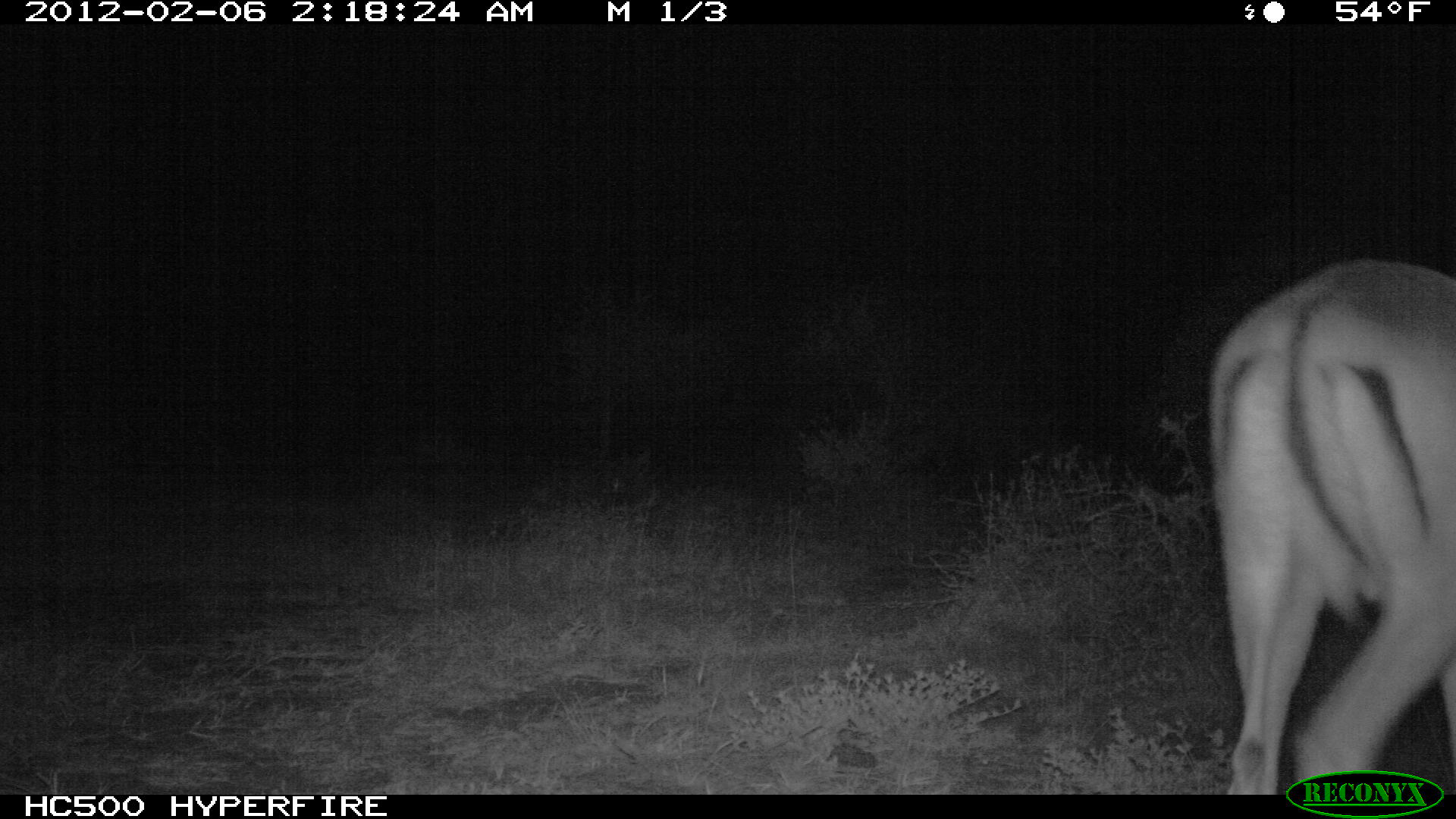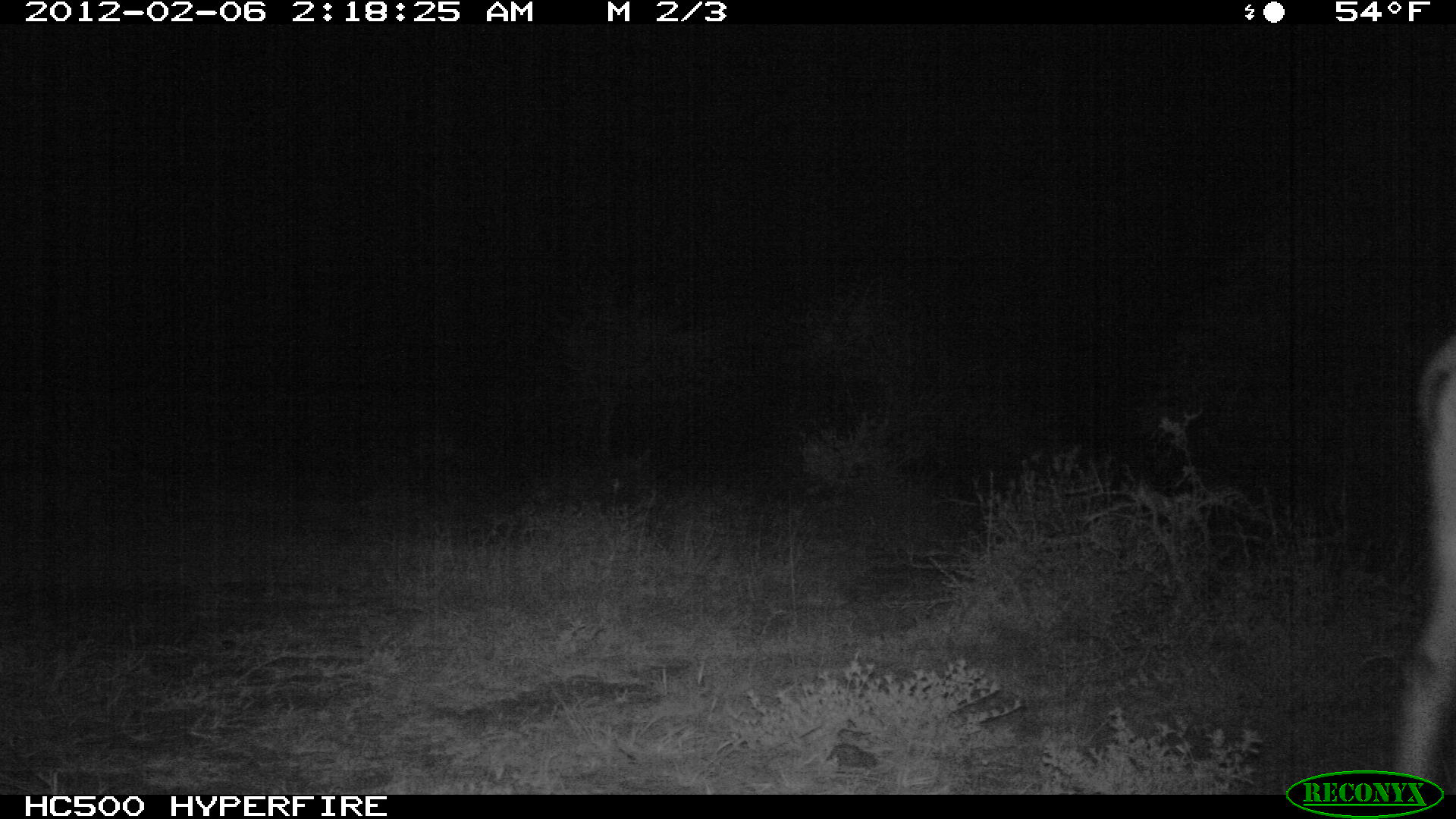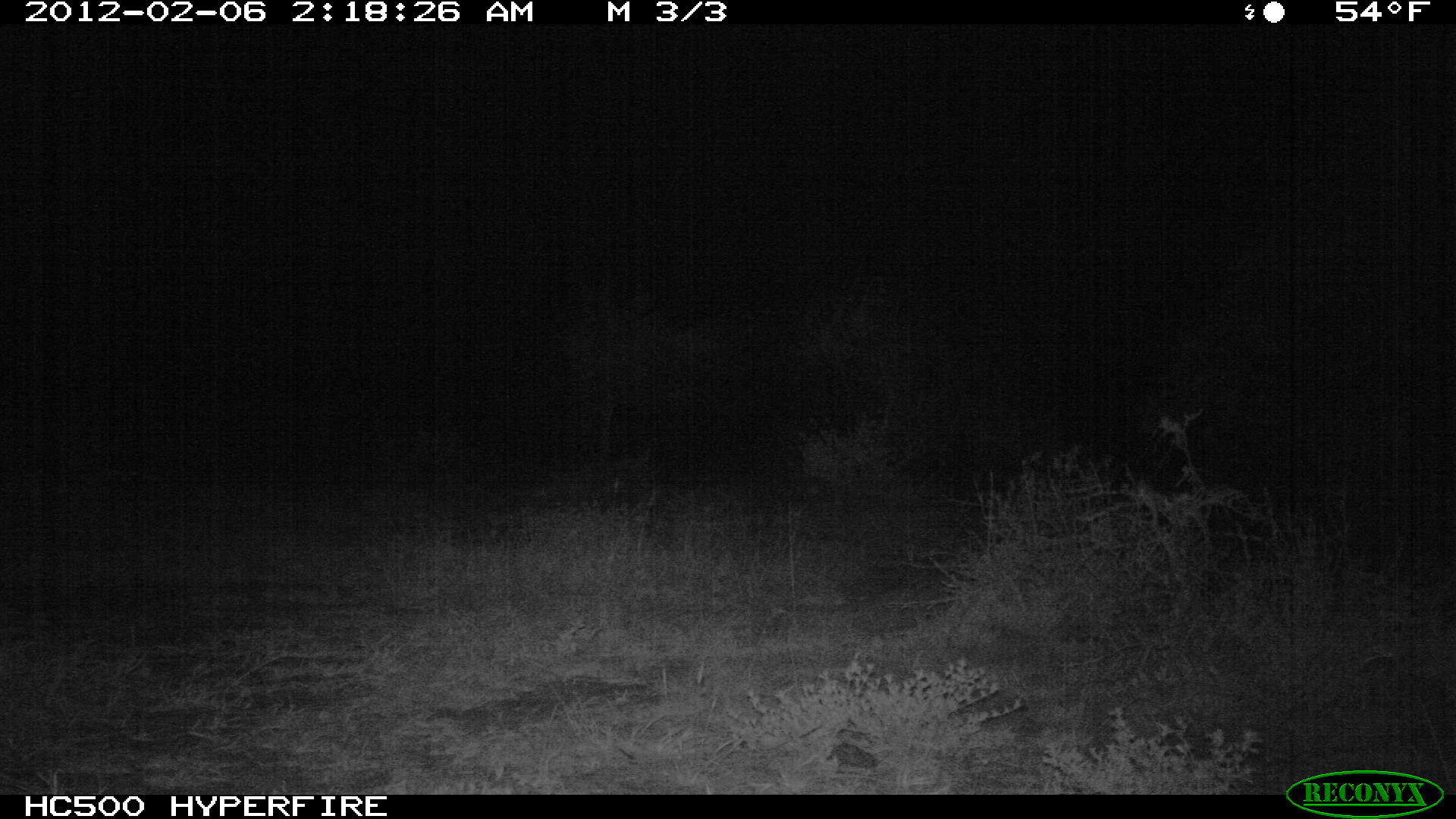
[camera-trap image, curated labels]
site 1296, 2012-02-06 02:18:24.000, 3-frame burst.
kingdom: Animalia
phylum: Chordata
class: Mammalia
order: Artiodactyla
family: Bovidae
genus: Aepyceros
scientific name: Aepyceros melampus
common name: impala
Aepyceros melampus (impala), count 1.